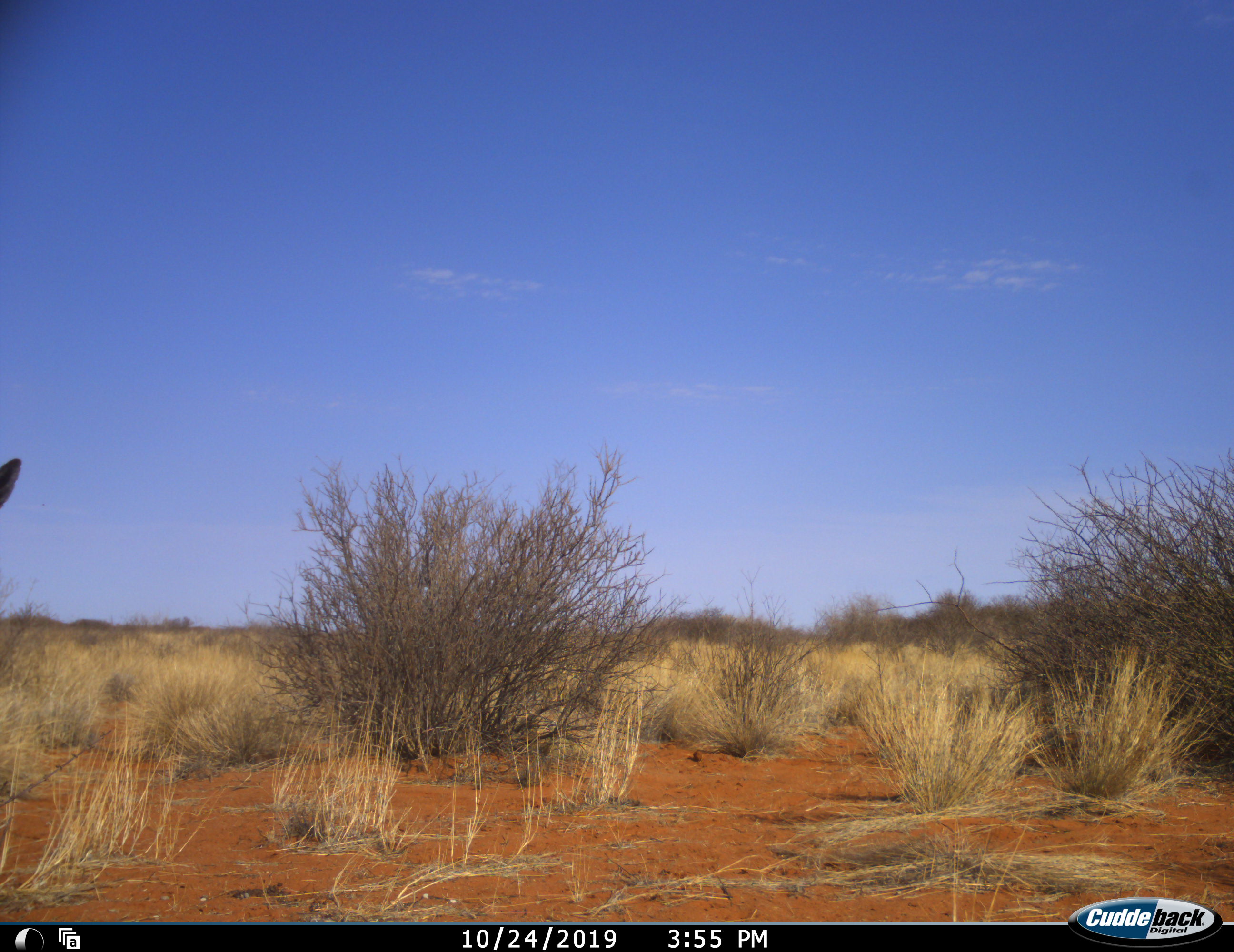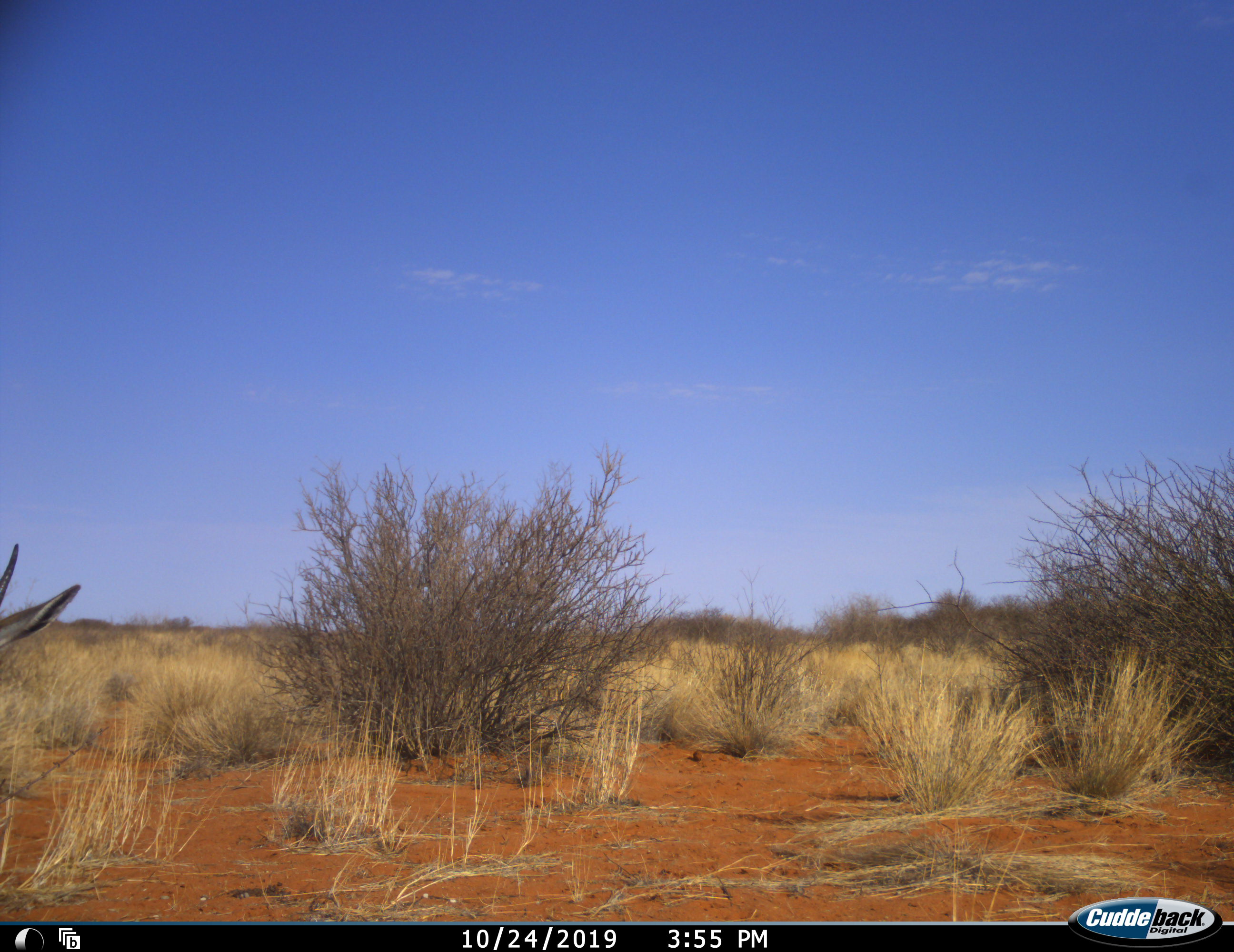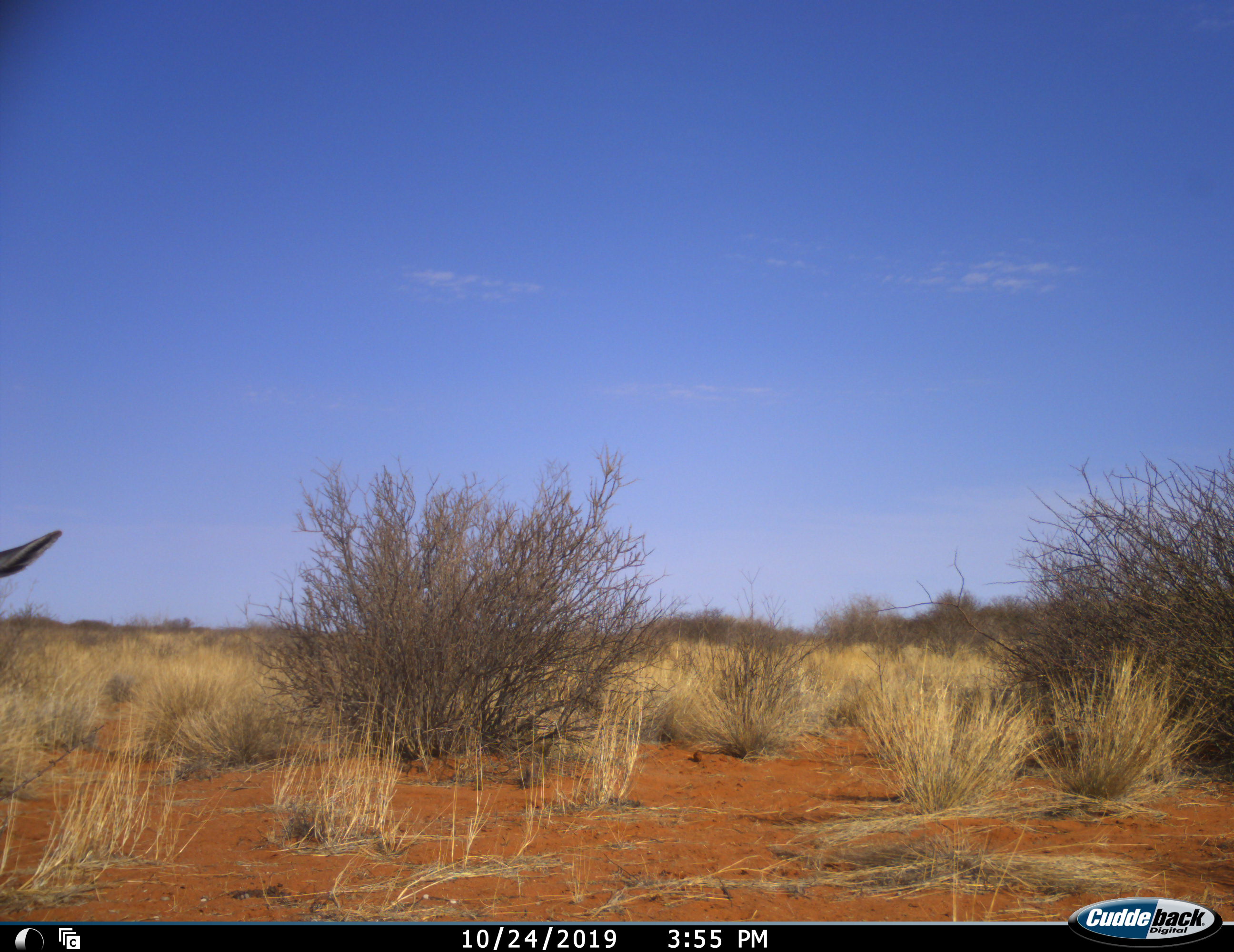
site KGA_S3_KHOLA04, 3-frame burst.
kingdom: Animalia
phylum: Chordata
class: Mammalia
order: Artiodactyla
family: Bovidae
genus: Antidorcas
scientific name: Antidorcas marsupialis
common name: springbok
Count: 1.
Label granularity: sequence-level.